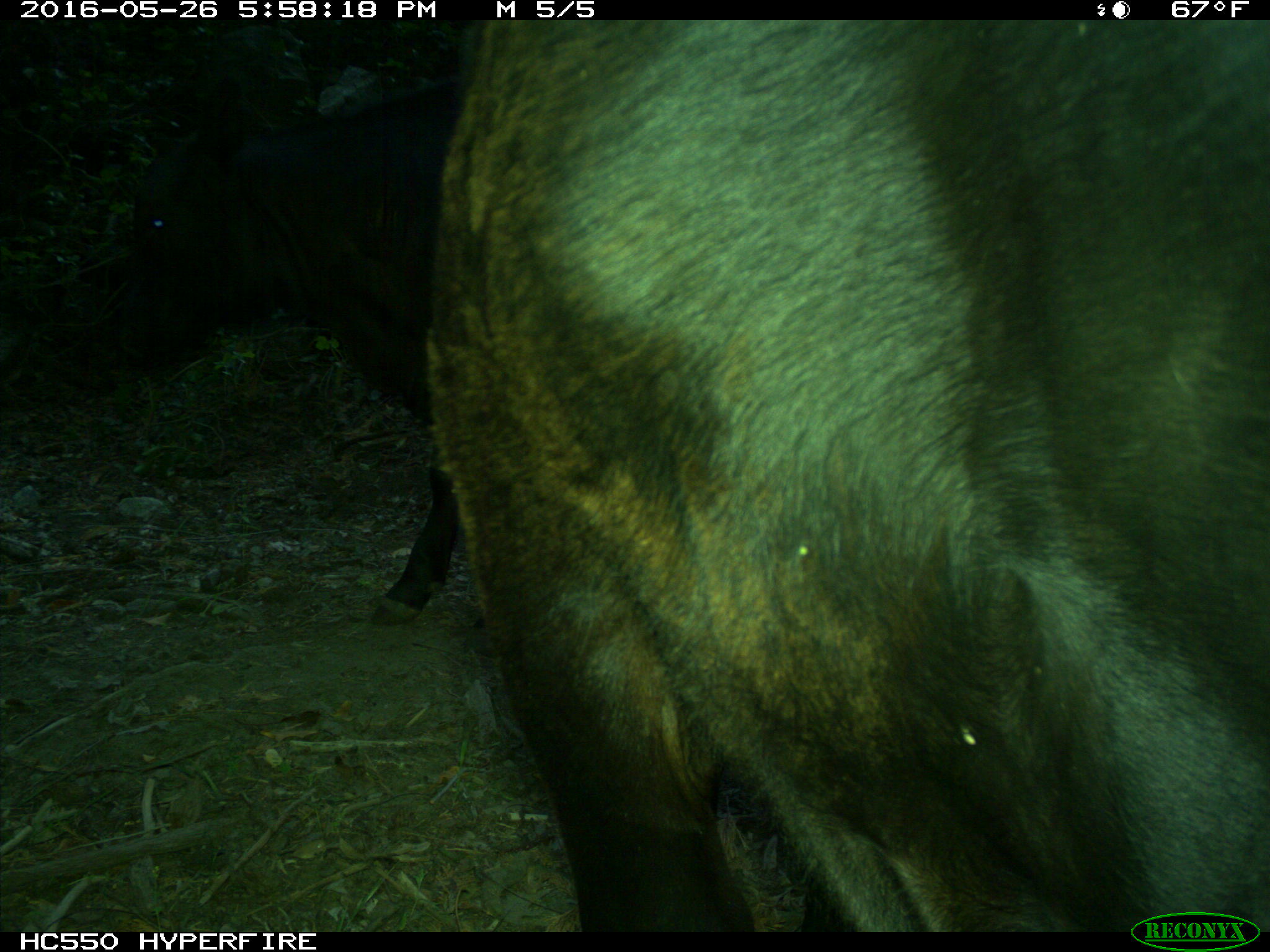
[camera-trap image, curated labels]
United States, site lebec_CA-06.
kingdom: Animalia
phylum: Chordata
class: Mammalia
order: Artiodactyla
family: Bovidae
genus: Bos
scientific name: Bos taurus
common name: domestic cow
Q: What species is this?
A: Bos taurus (domestic cow).